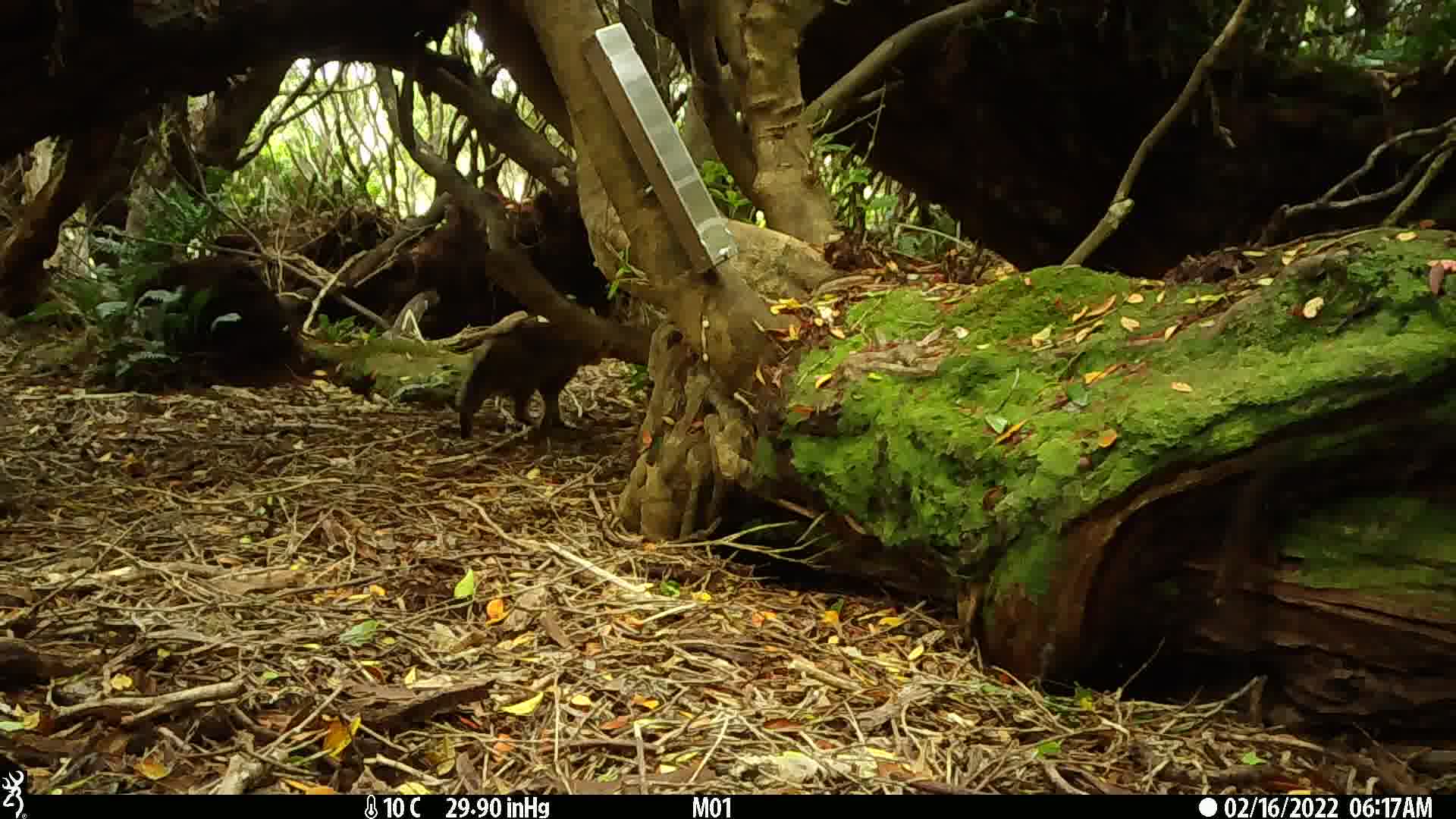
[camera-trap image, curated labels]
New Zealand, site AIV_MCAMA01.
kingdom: Animalia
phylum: Chordata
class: Mammalia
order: Carnivora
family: Felidae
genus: Felis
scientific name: Felis catus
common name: domestic cat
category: cat